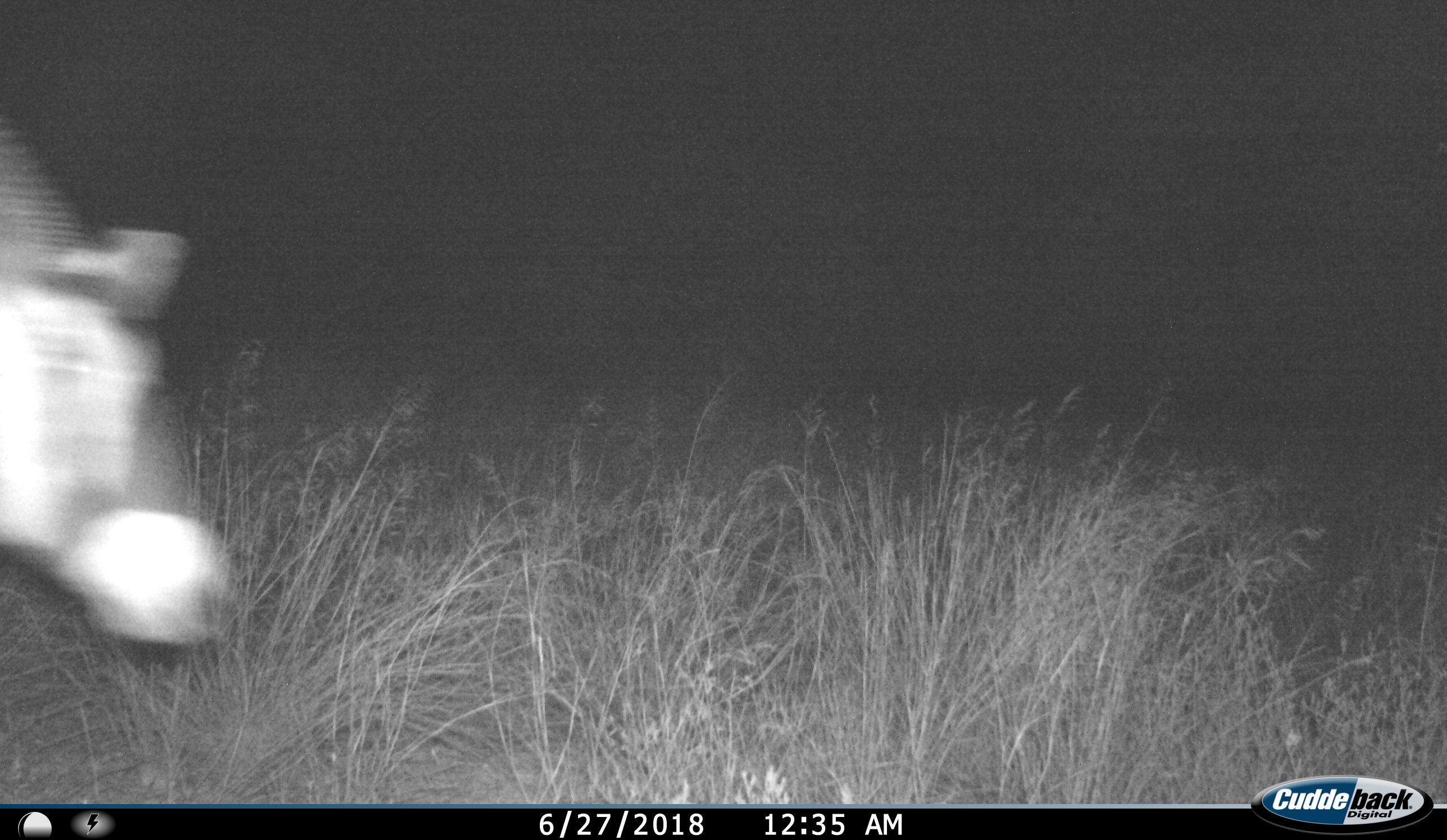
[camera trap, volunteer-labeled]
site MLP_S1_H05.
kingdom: Animalia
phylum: Chordata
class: Mammalia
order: Artiodactyla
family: Bovidae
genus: Oryx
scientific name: Oryx gazella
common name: gemsbok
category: oryx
Oryx (gemsbok) (Oryx gazella), count 1. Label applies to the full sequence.